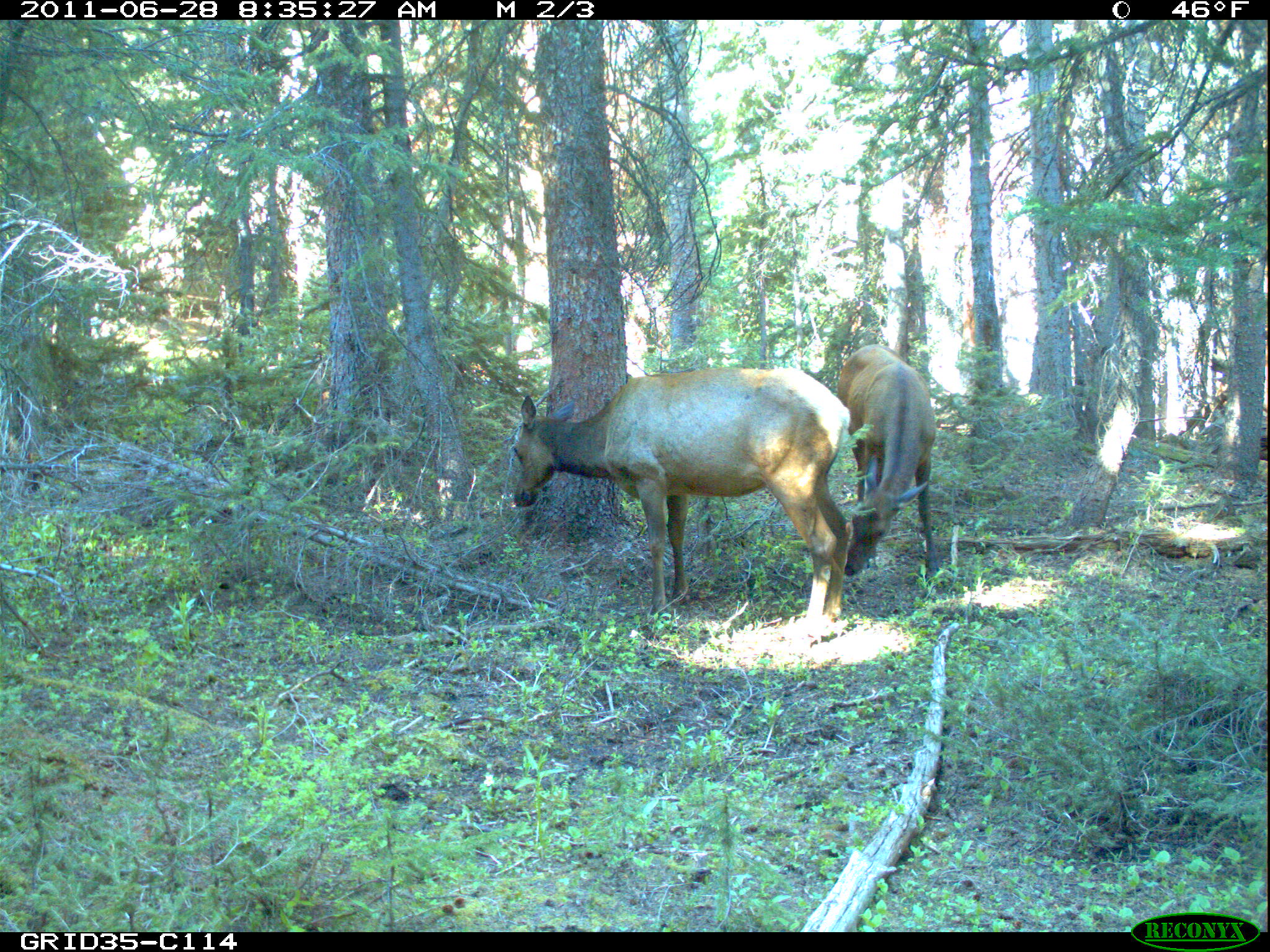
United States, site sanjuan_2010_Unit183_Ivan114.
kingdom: Animalia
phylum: Chordata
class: Mammalia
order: Artiodactyla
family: Cervidae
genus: Cervus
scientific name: Cervus elaphus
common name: red deer